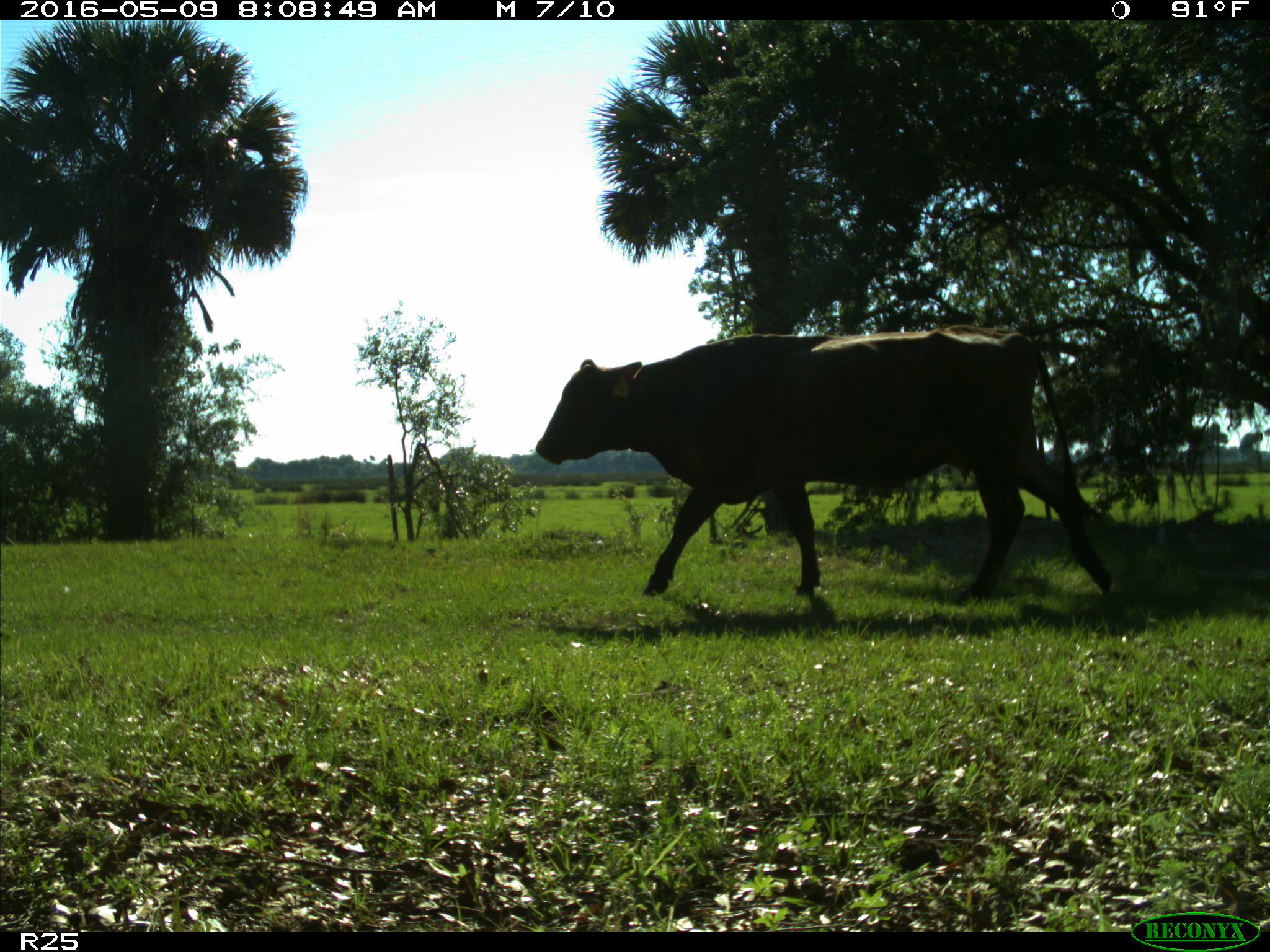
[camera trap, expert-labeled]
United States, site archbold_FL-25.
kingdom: Animalia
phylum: Chordata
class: Mammalia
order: Artiodactyla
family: Bovidae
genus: Bos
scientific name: Bos taurus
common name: domestic cow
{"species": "Bos taurus (domestic cow)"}